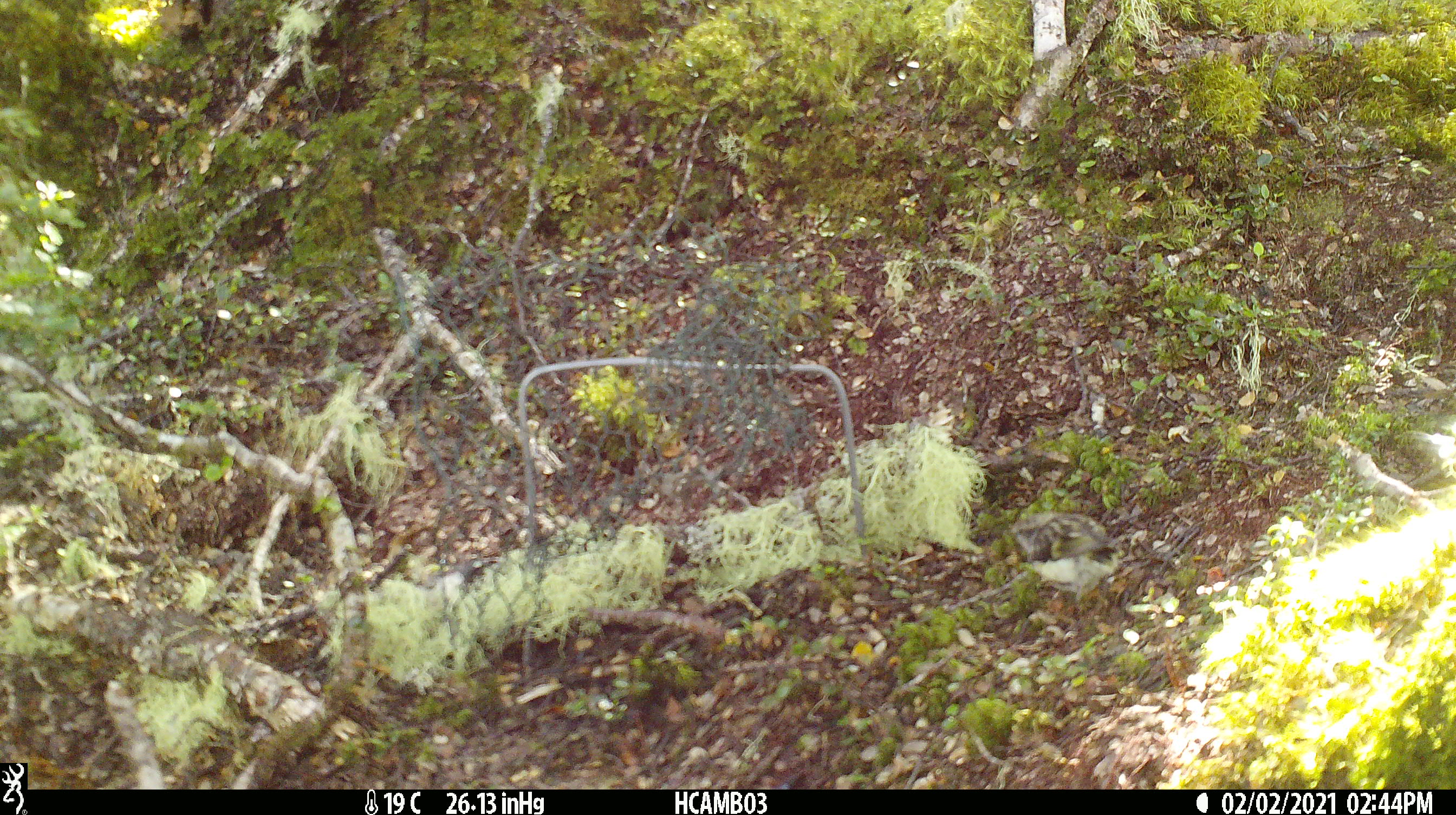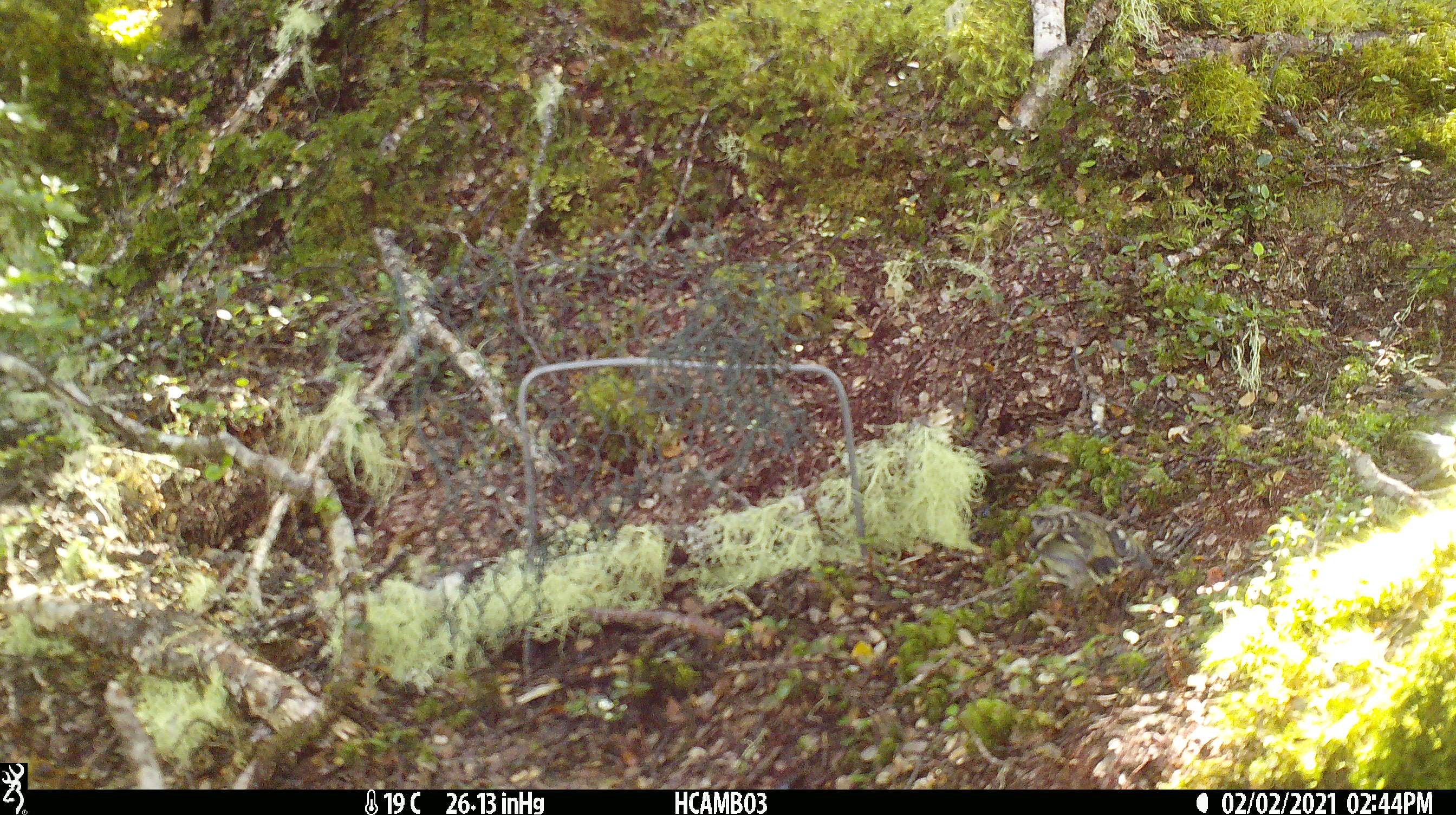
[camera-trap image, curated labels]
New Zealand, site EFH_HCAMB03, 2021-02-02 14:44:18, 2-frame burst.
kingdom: Animalia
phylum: Chordata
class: Aves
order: Passeriformes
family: Acanthisittidae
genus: Acanthisitta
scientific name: Acanthisitta chloris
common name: rifleman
Rifleman (Acanthisitta chloris).